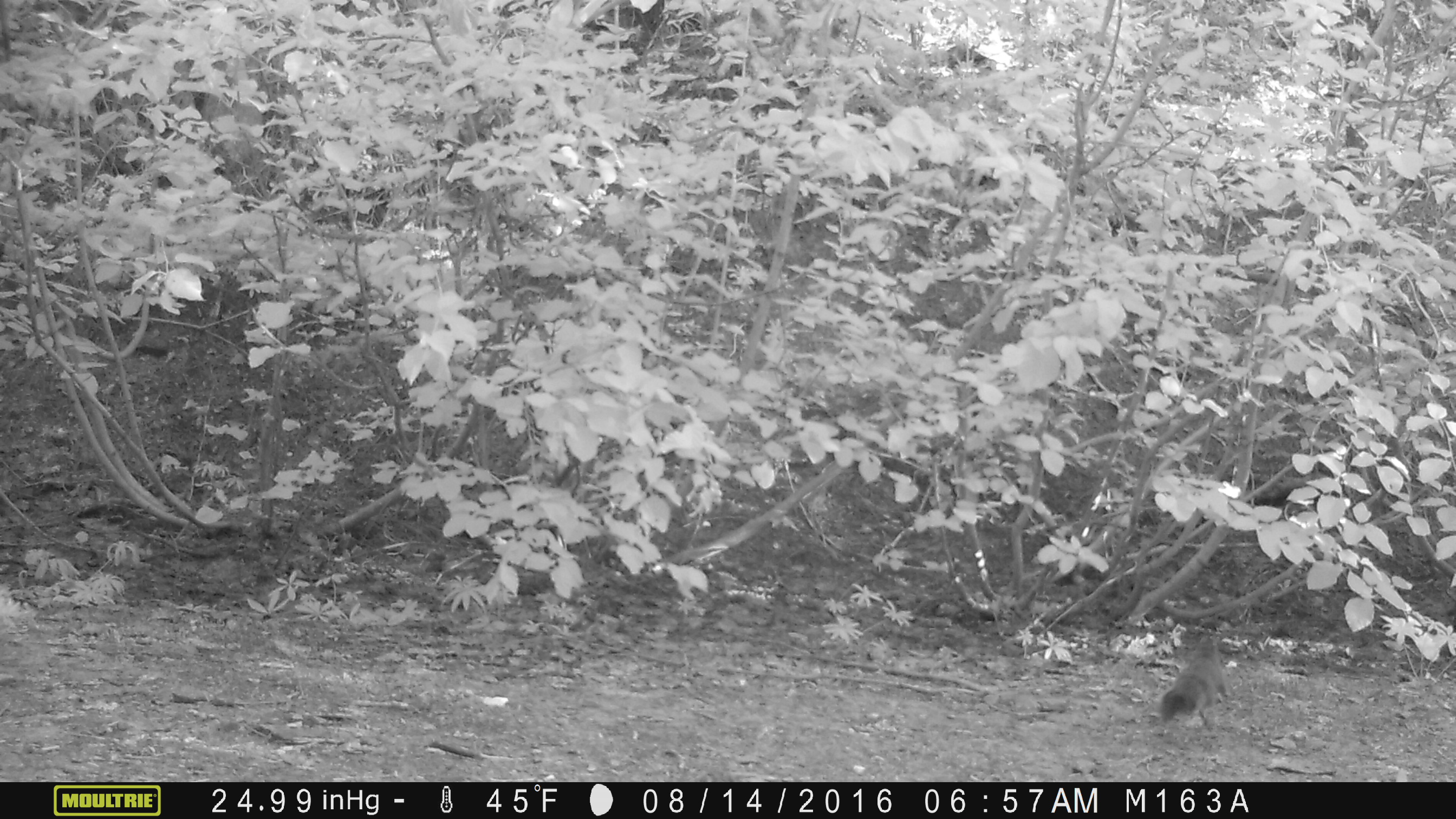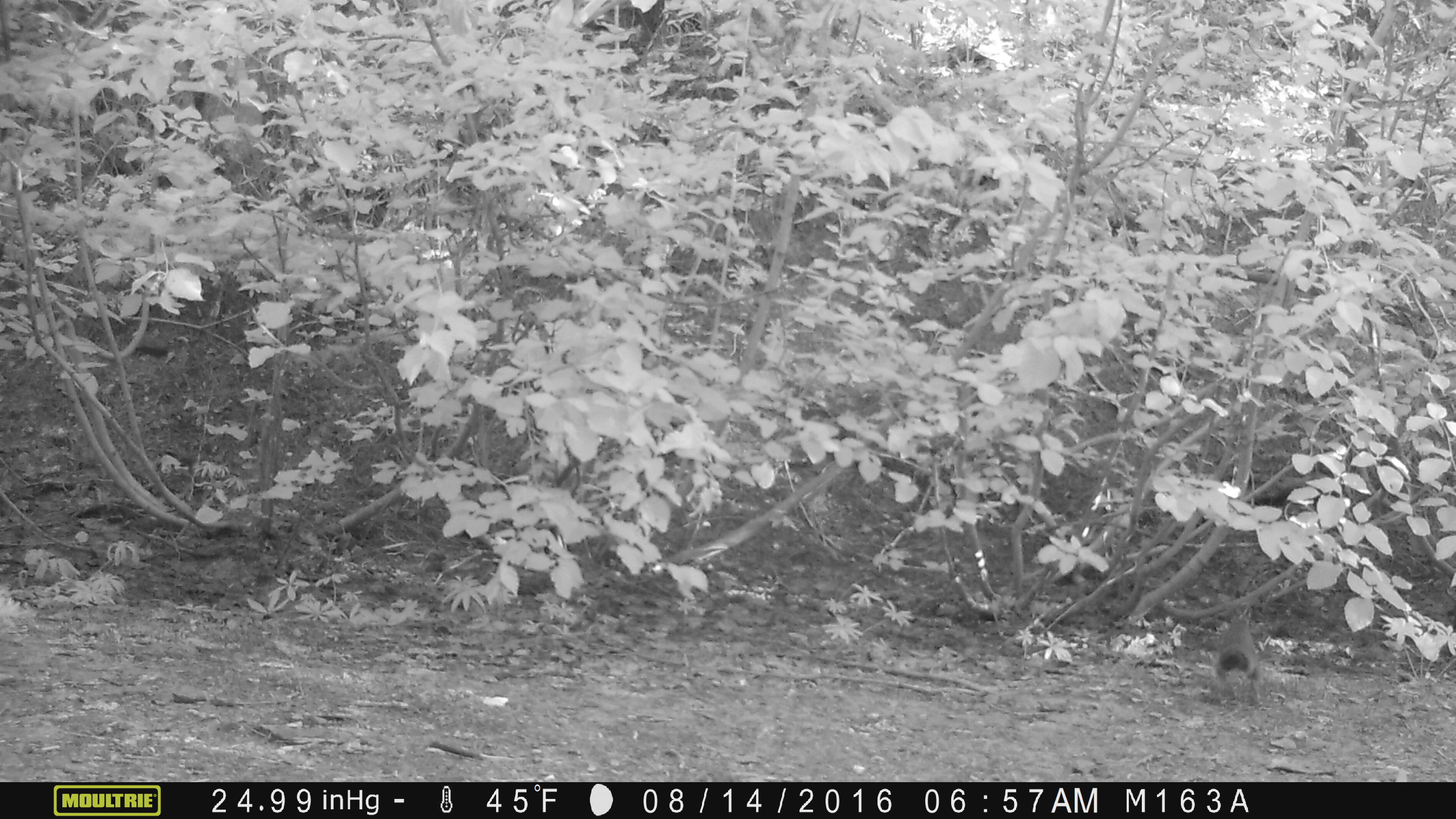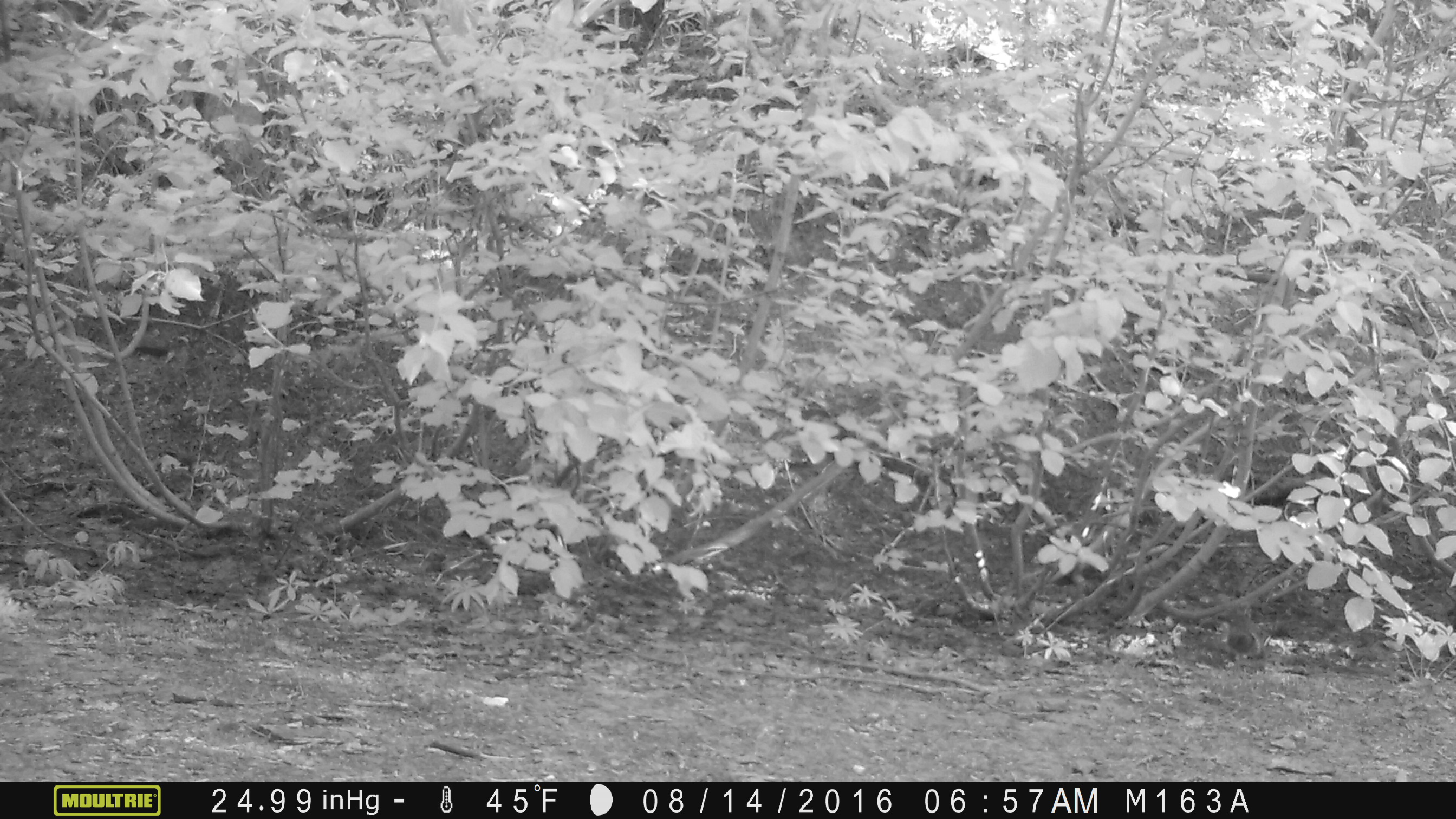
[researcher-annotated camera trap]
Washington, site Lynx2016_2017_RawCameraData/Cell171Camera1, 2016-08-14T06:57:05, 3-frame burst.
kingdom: Animalia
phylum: Chordata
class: Mammalia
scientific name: Mammalia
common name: small mammal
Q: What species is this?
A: Small mammal (Mammalia).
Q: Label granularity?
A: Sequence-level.